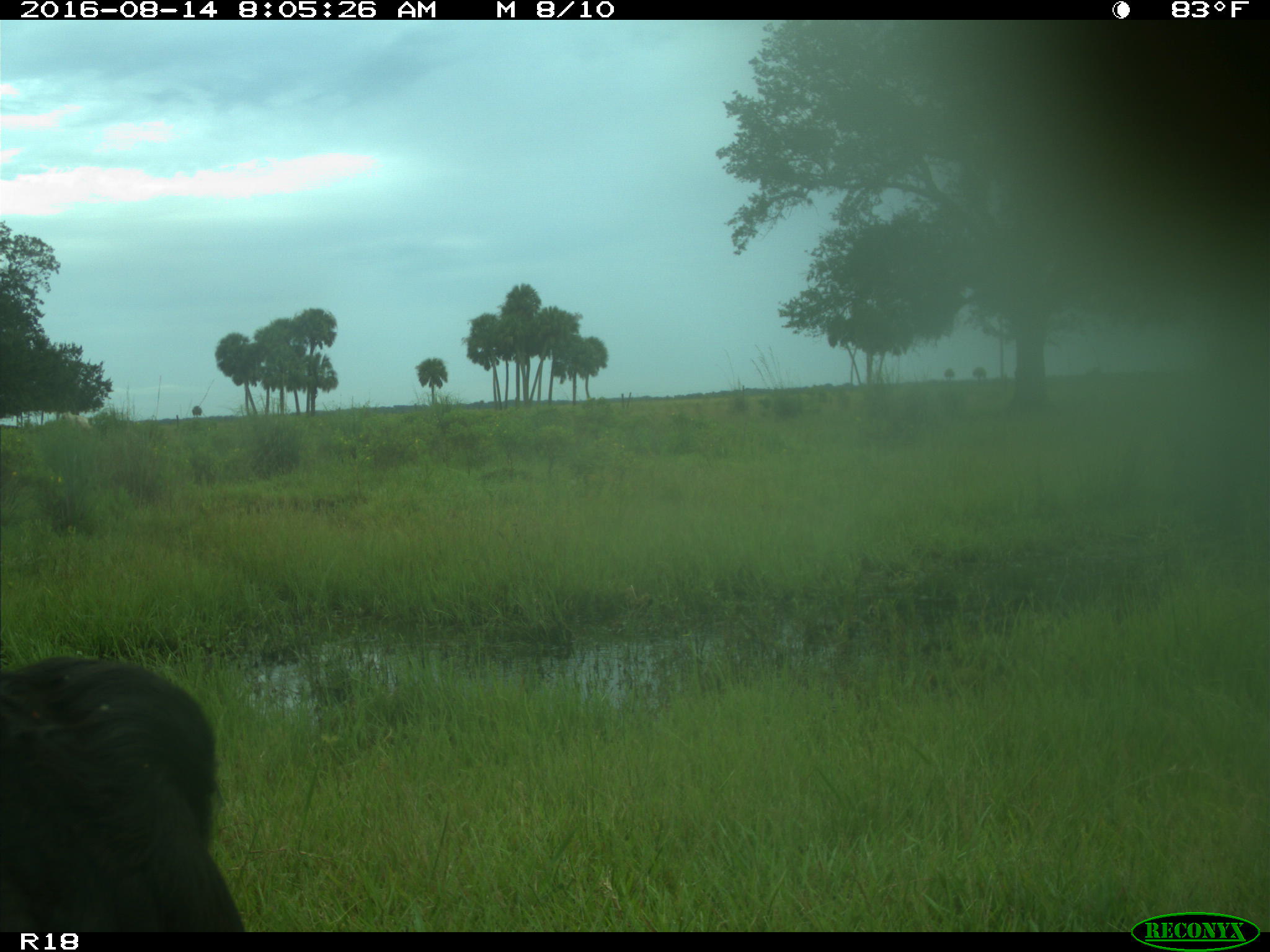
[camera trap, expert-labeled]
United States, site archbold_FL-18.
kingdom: Animalia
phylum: Chordata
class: Mammalia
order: Artiodactyla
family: Bovidae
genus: Bos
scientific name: Bos taurus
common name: domestic cow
Bos taurus (domestic cow).